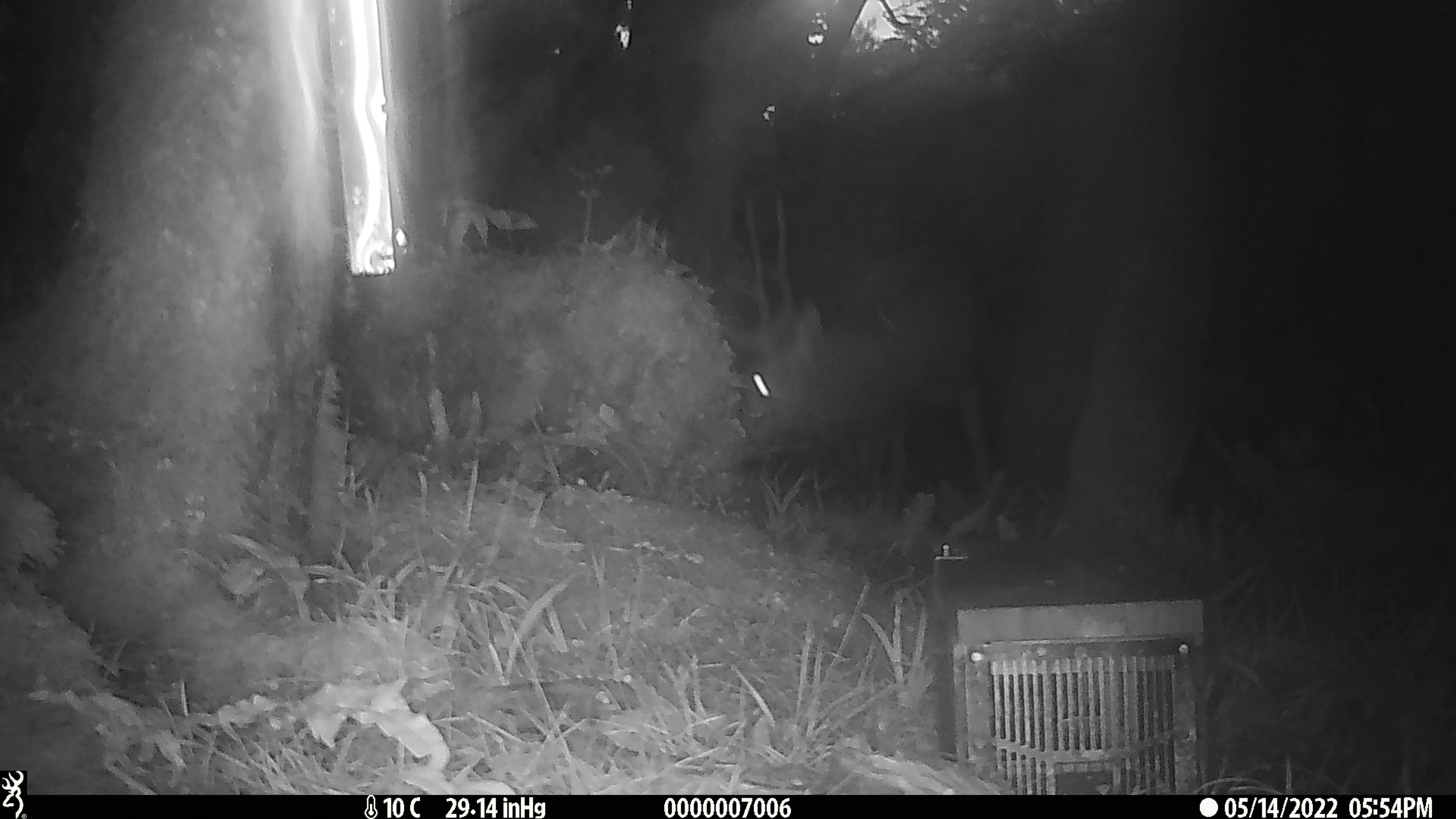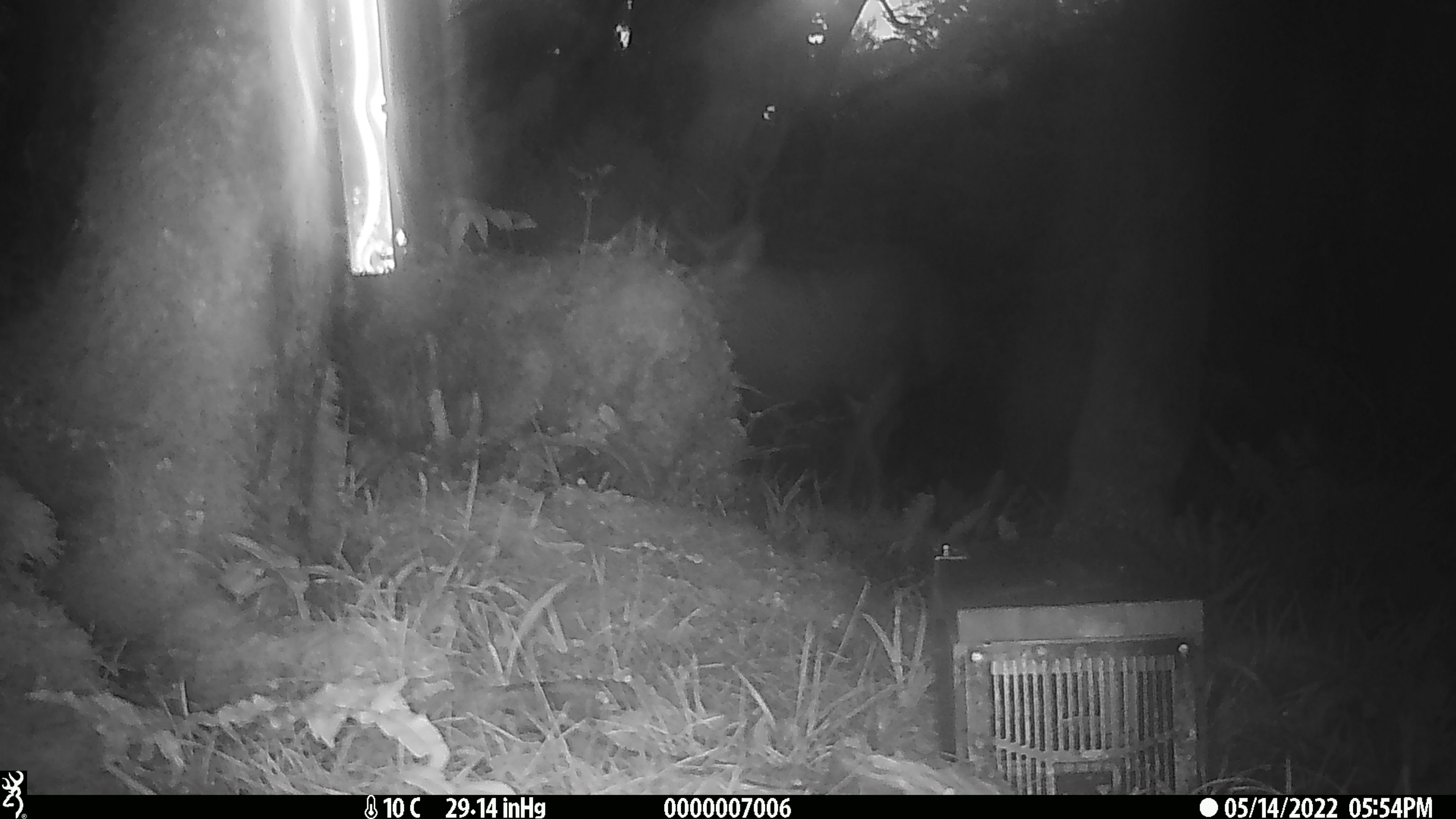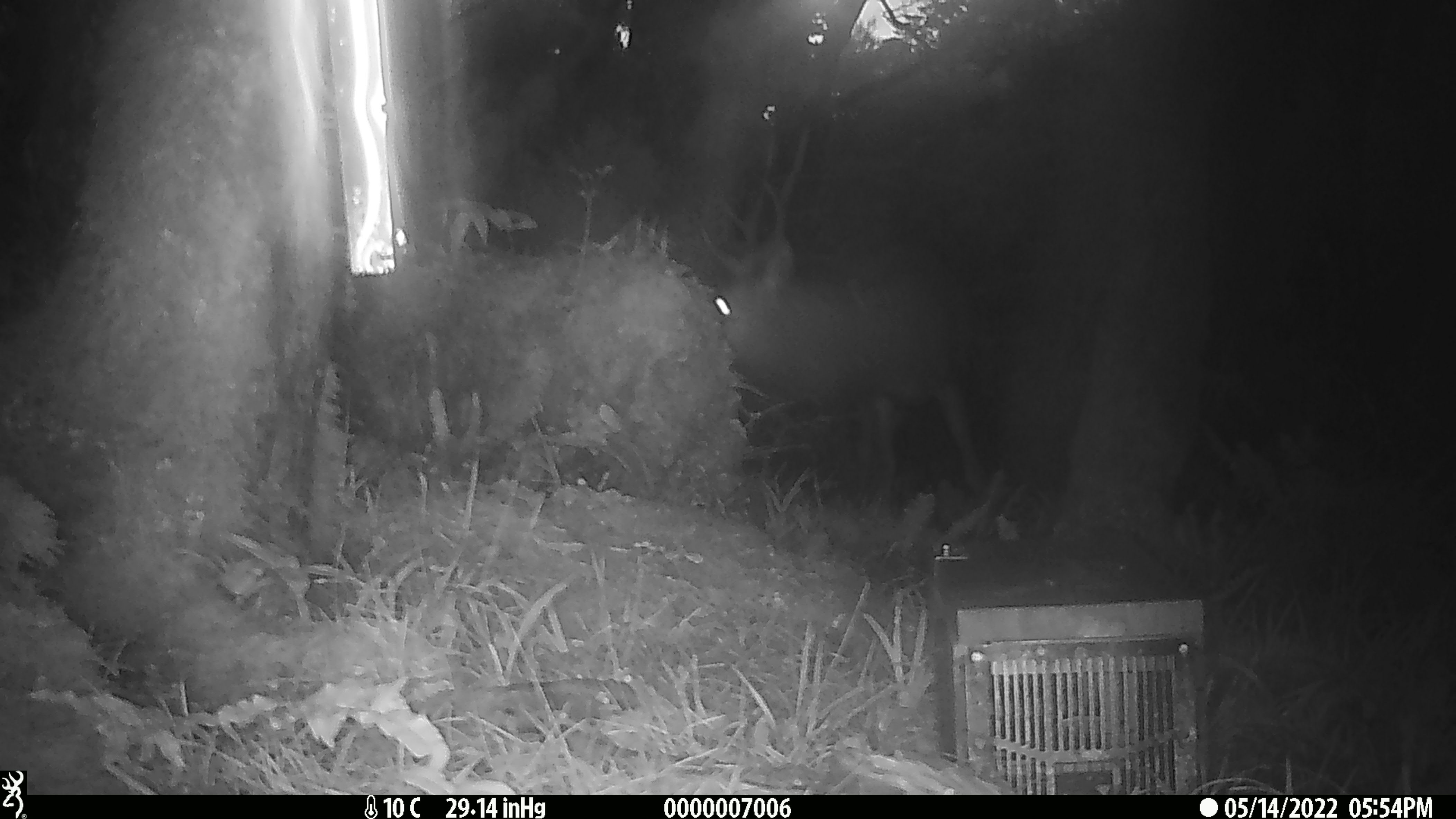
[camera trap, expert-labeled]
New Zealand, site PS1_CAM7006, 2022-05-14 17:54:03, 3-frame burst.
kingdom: Animalia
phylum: Chordata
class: Mammalia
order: Artiodactyla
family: Cervidae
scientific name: Cervidae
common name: deer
Deer (Cervidae).